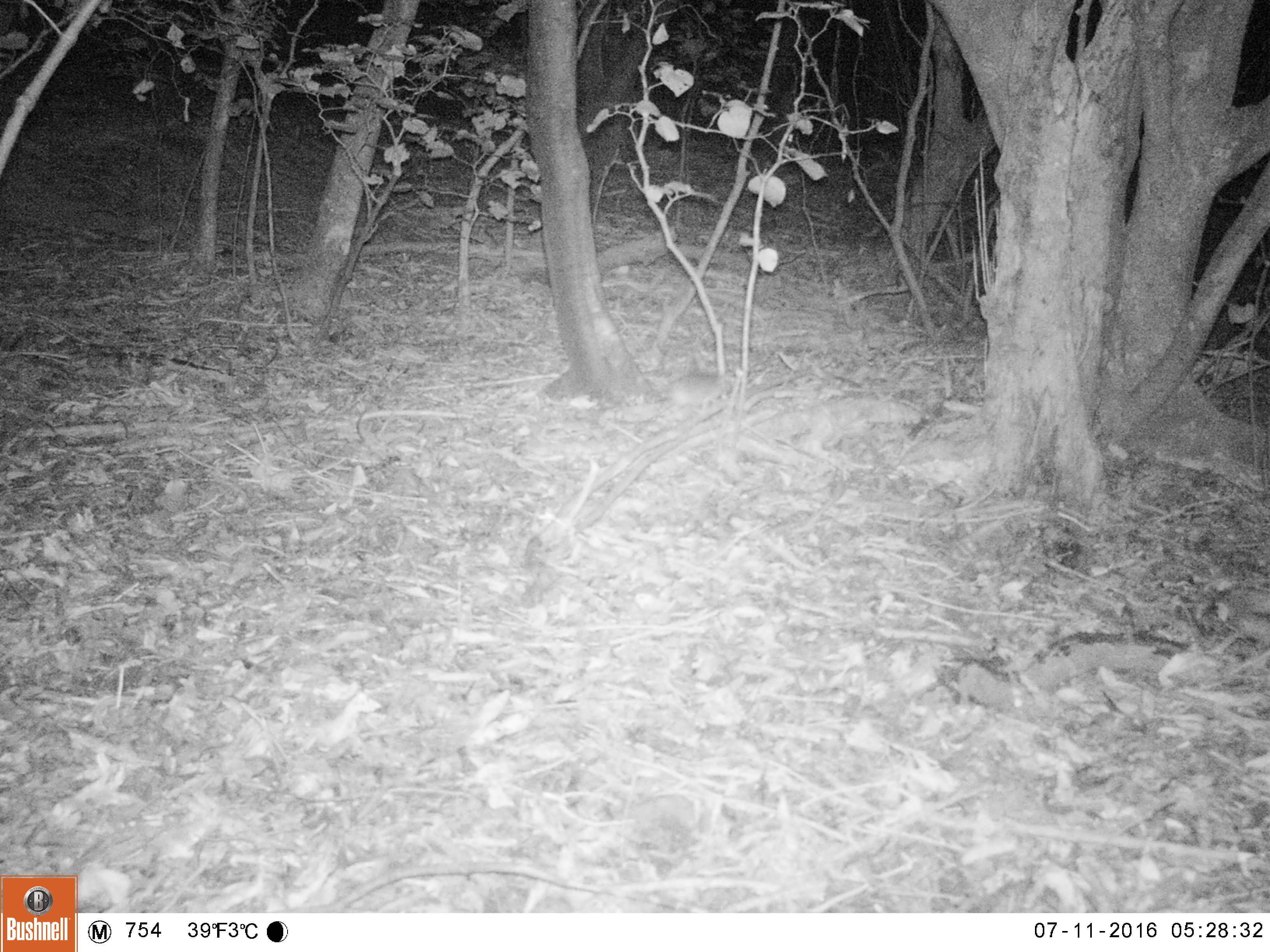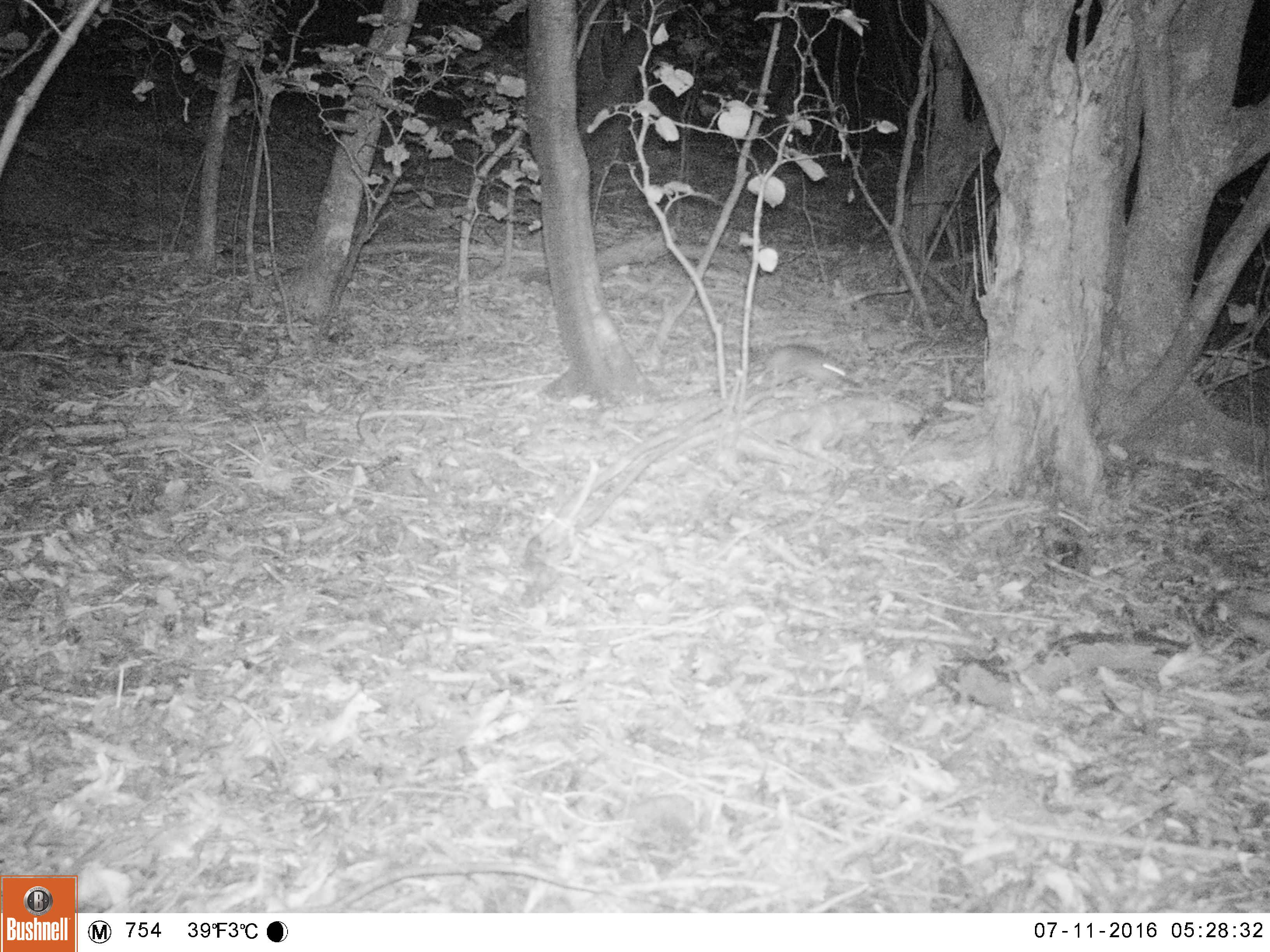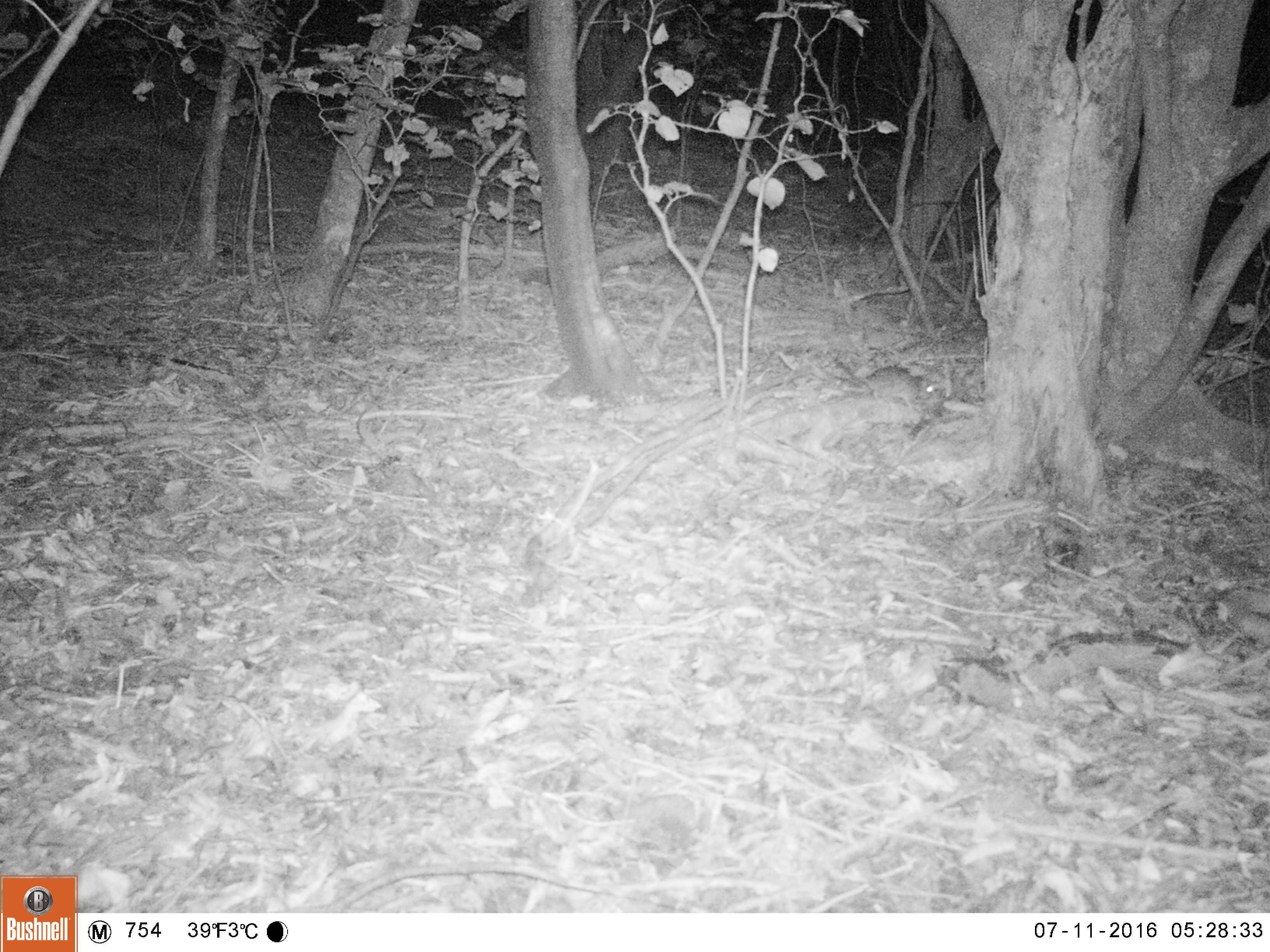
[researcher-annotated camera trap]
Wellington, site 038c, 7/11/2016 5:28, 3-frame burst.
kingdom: Animalia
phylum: Chordata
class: Mammalia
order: Rodentia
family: Muridae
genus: Rattus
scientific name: Rattus rattus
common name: ship rat